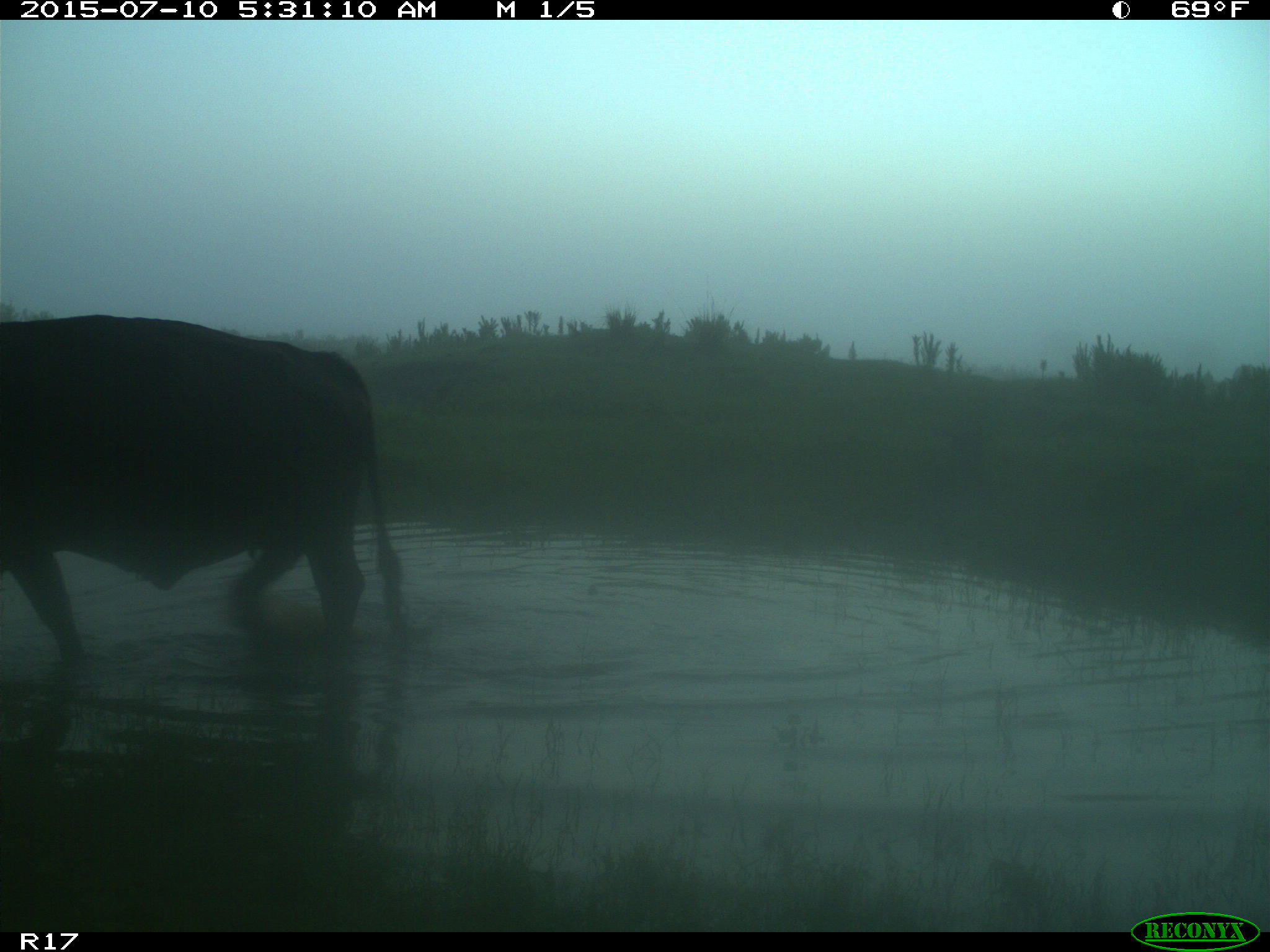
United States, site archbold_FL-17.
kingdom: Animalia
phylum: Chordata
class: Mammalia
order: Artiodactyla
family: Bovidae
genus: Bos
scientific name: Bos taurus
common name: domestic cow